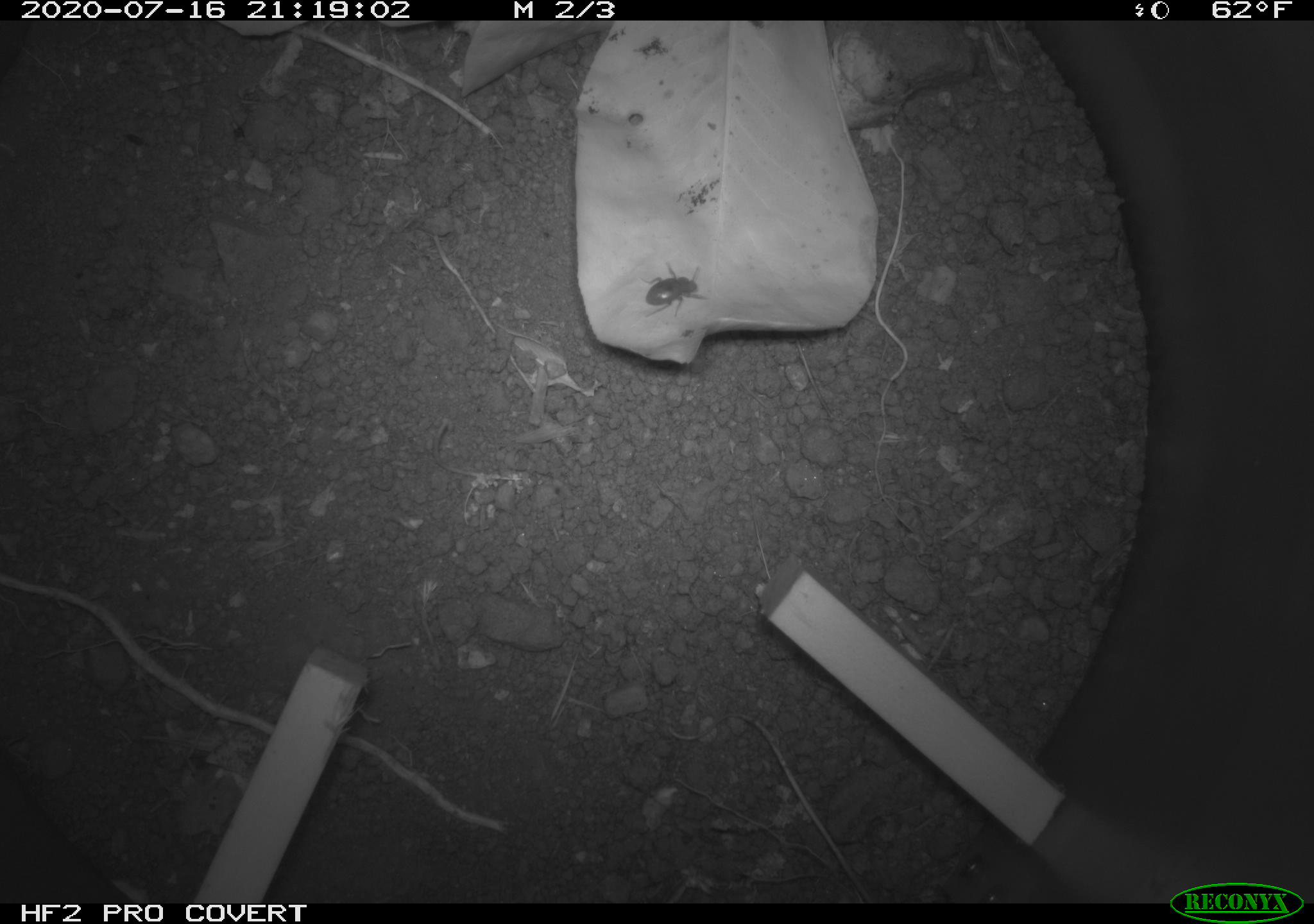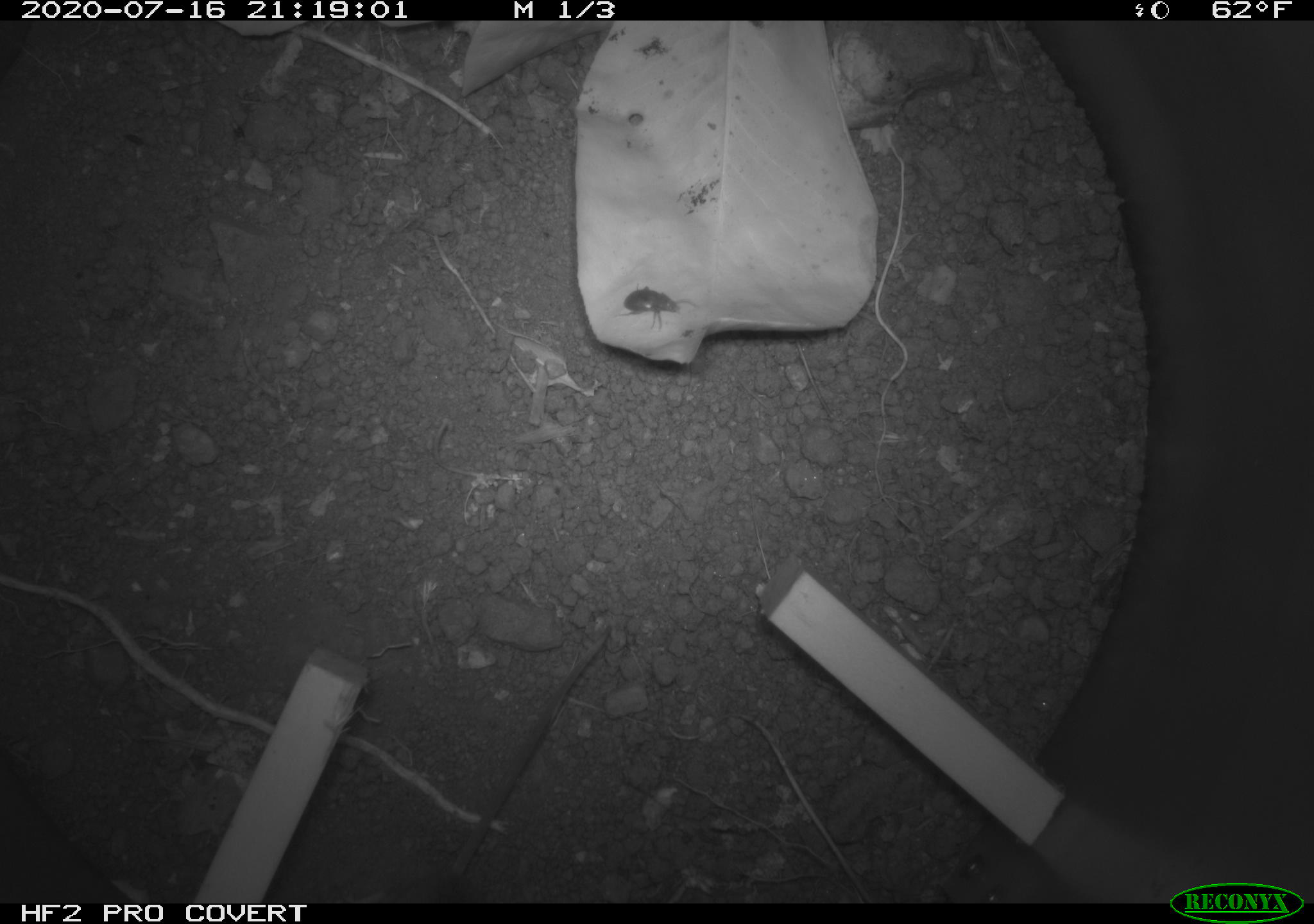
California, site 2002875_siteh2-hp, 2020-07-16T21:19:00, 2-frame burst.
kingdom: Animalia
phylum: Arthropoda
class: Insecta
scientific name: Insecta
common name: insect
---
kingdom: Animalia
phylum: Chordata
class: Mammalia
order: Rodentia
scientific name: Rodentia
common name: rodent